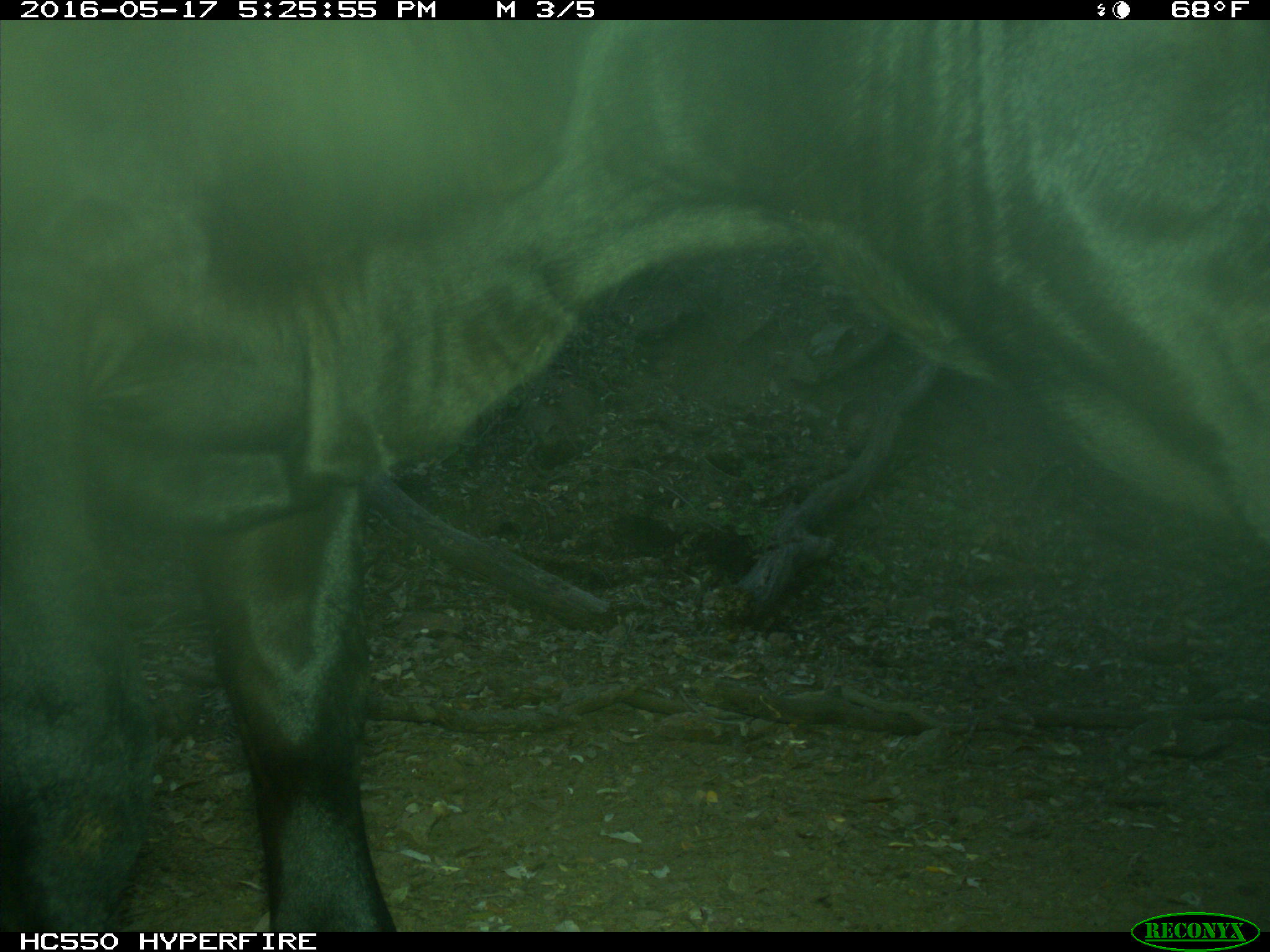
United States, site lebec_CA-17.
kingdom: Animalia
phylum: Chordata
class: Mammalia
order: Artiodactyla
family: Bovidae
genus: Bos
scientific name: Bos taurus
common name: domestic cow